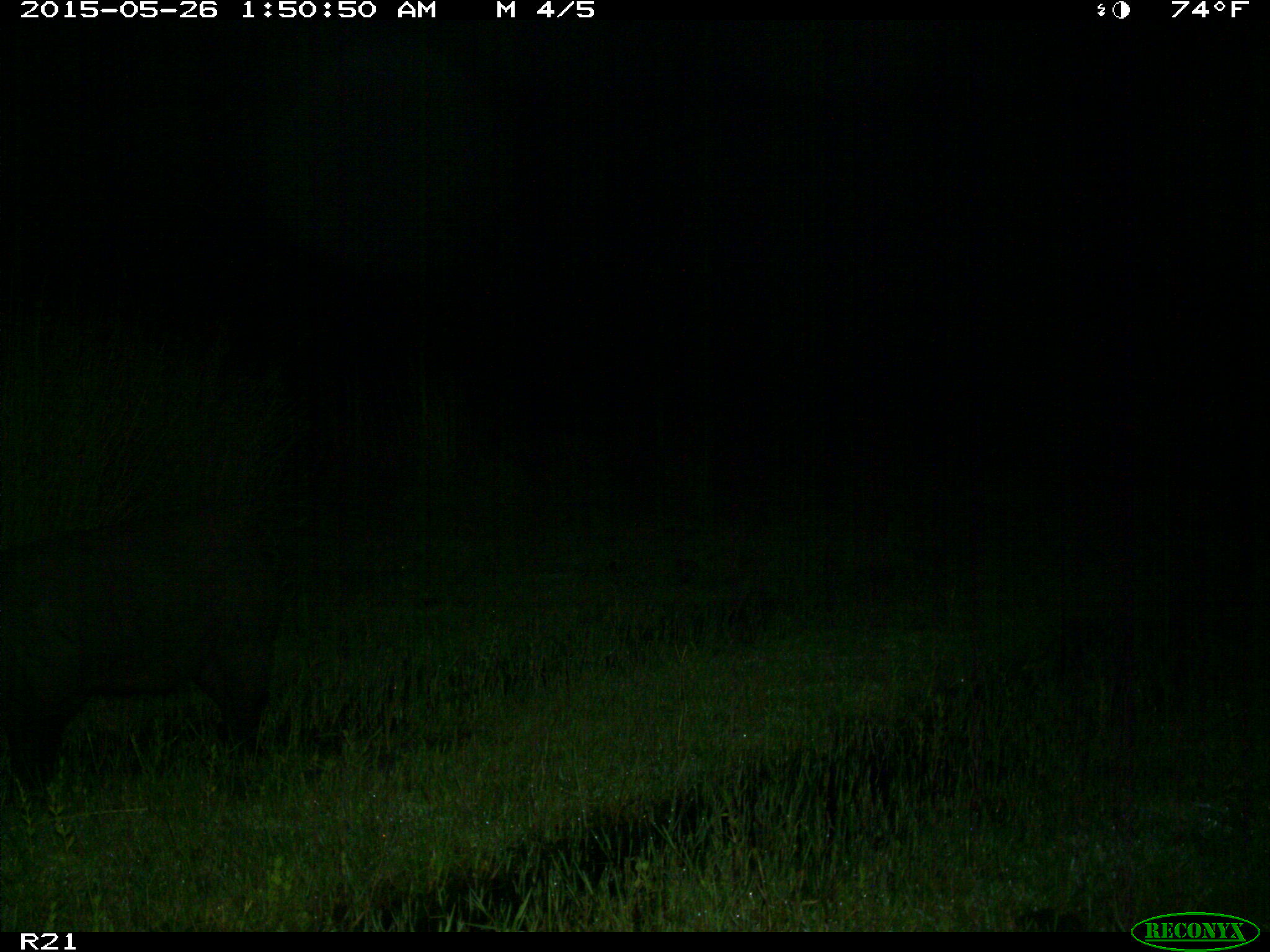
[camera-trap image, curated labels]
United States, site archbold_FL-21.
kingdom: Animalia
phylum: Chordata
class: Mammalia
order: Artiodactyla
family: Suidae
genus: Sus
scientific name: Sus scrofa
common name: wild boar